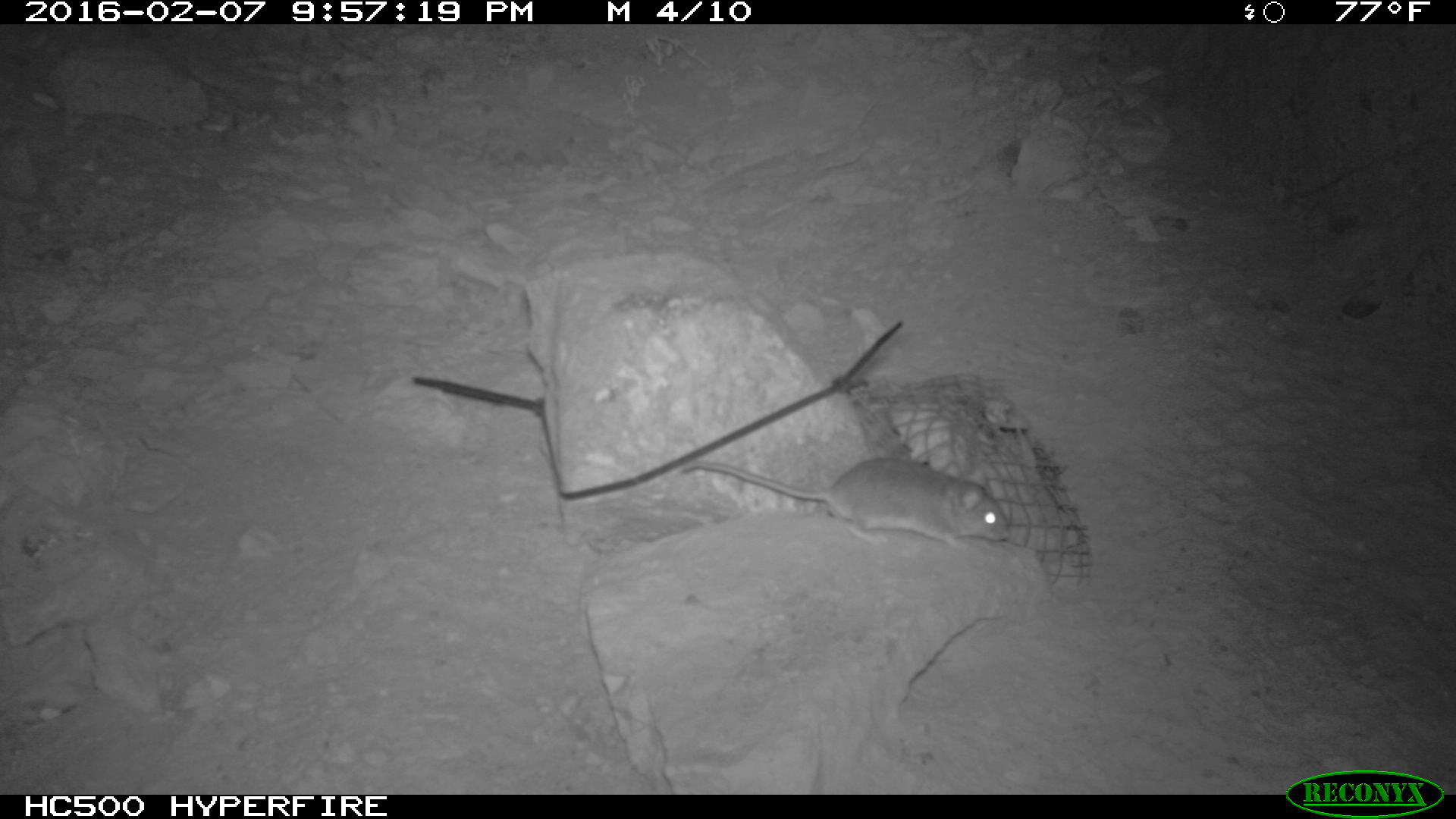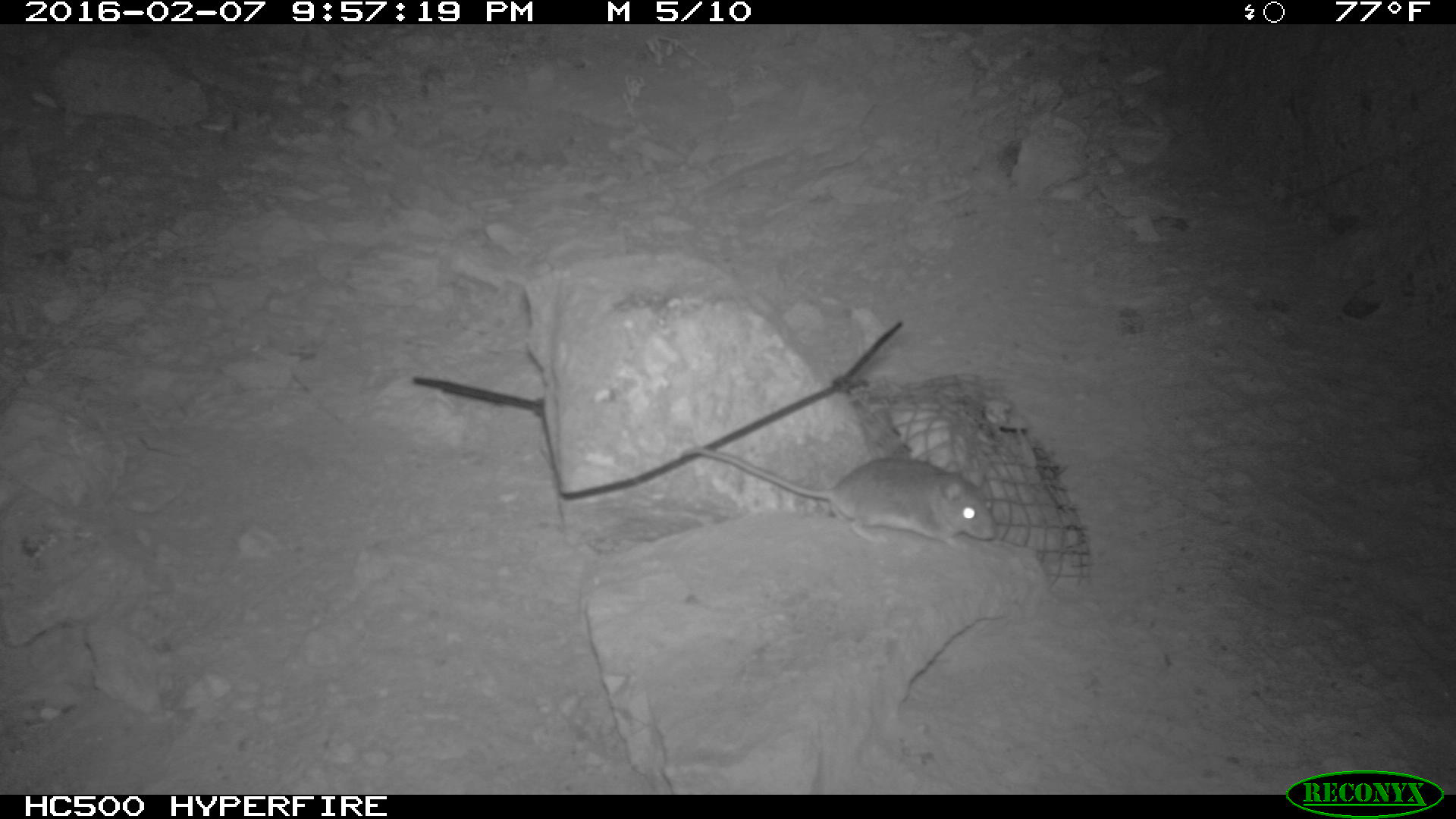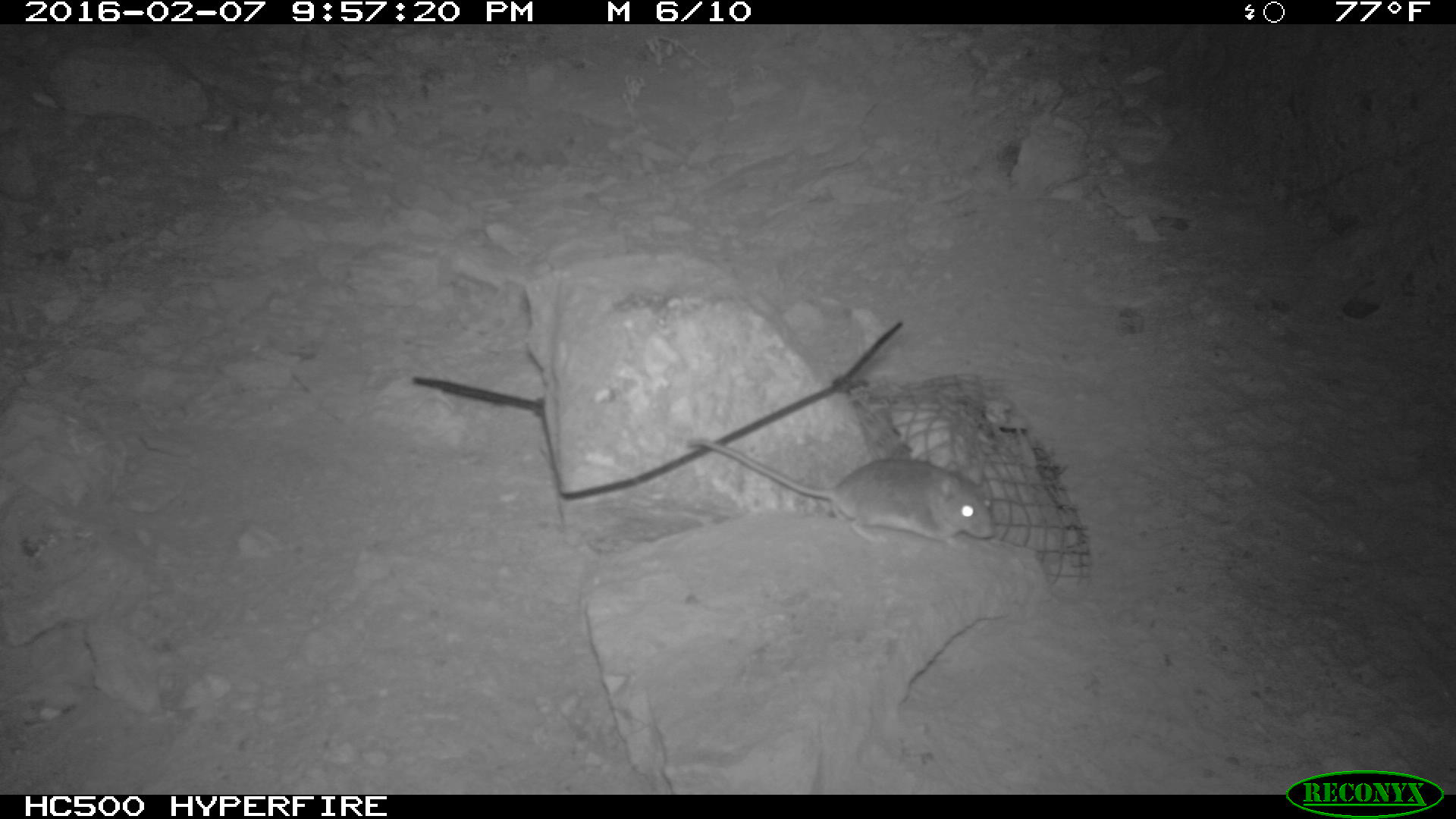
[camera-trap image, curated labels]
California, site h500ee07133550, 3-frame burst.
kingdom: Animalia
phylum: Chordata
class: Mammalia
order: Rodentia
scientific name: Rodentia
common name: rodent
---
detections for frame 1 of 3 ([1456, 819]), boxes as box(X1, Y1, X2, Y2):
rodent: box(681, 455, 1010, 548)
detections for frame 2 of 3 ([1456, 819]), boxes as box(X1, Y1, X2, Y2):
rodent: box(682, 446, 996, 553)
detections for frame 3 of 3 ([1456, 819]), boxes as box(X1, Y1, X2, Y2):
rodent: box(686, 438, 994, 548)